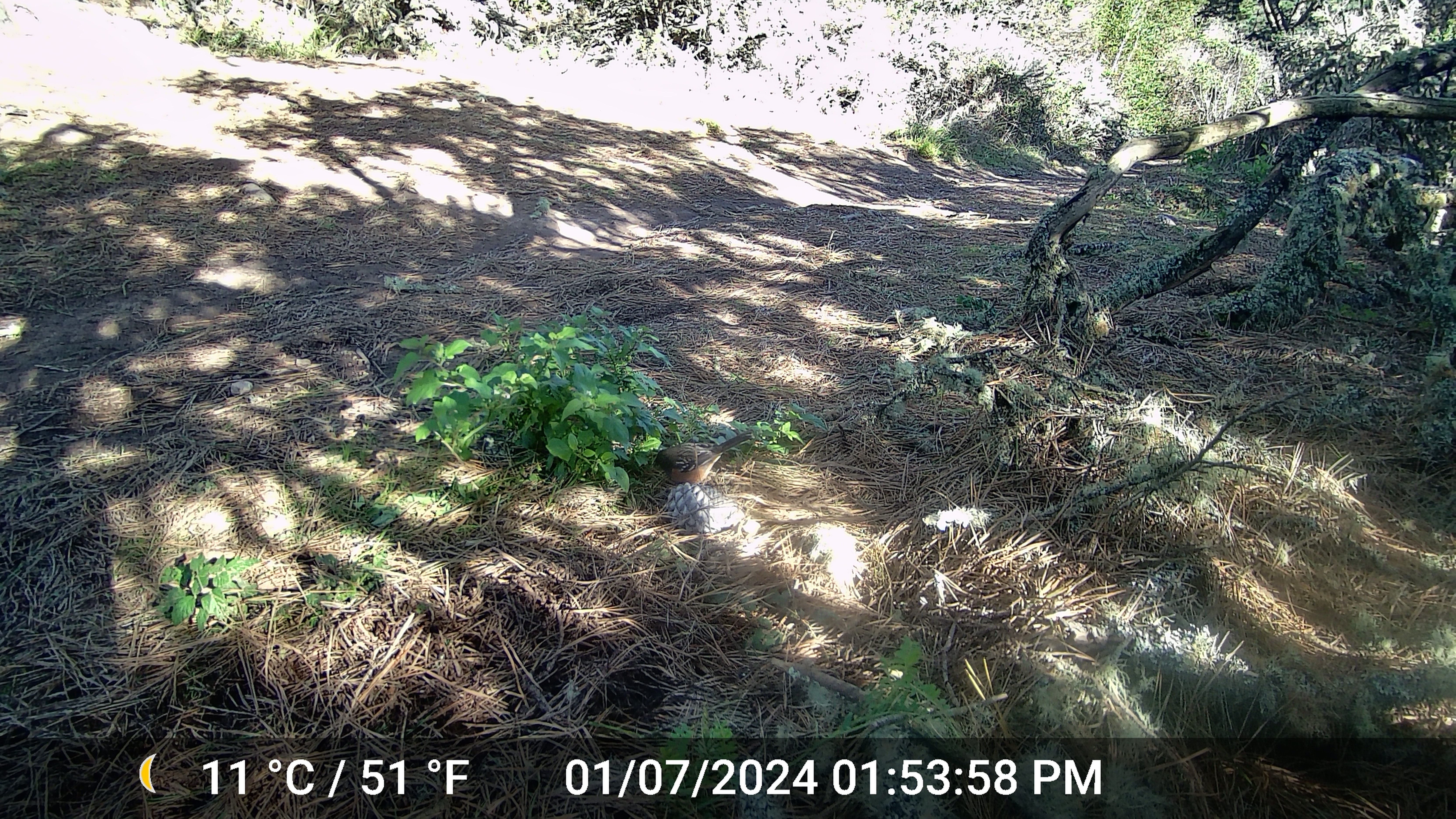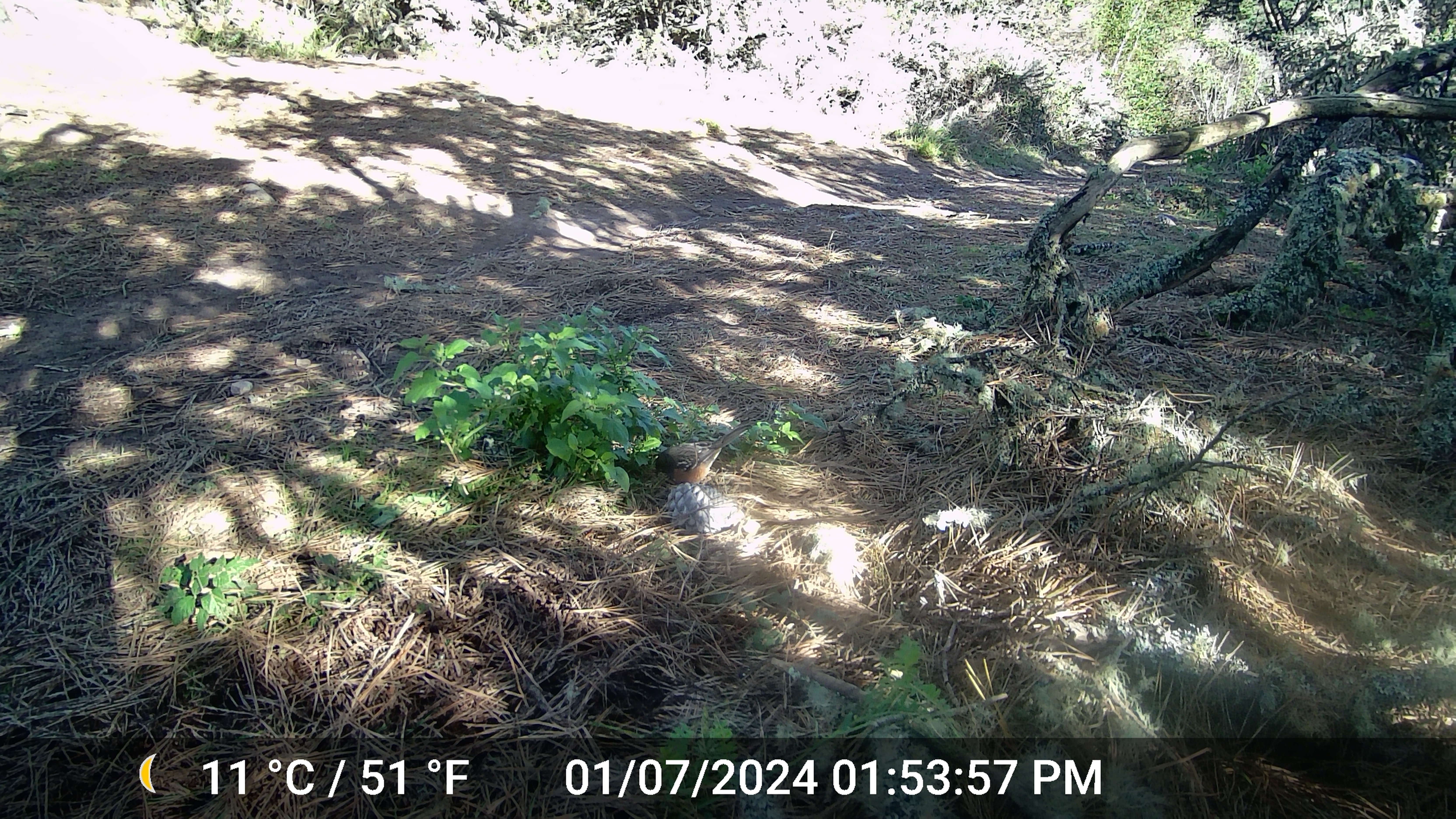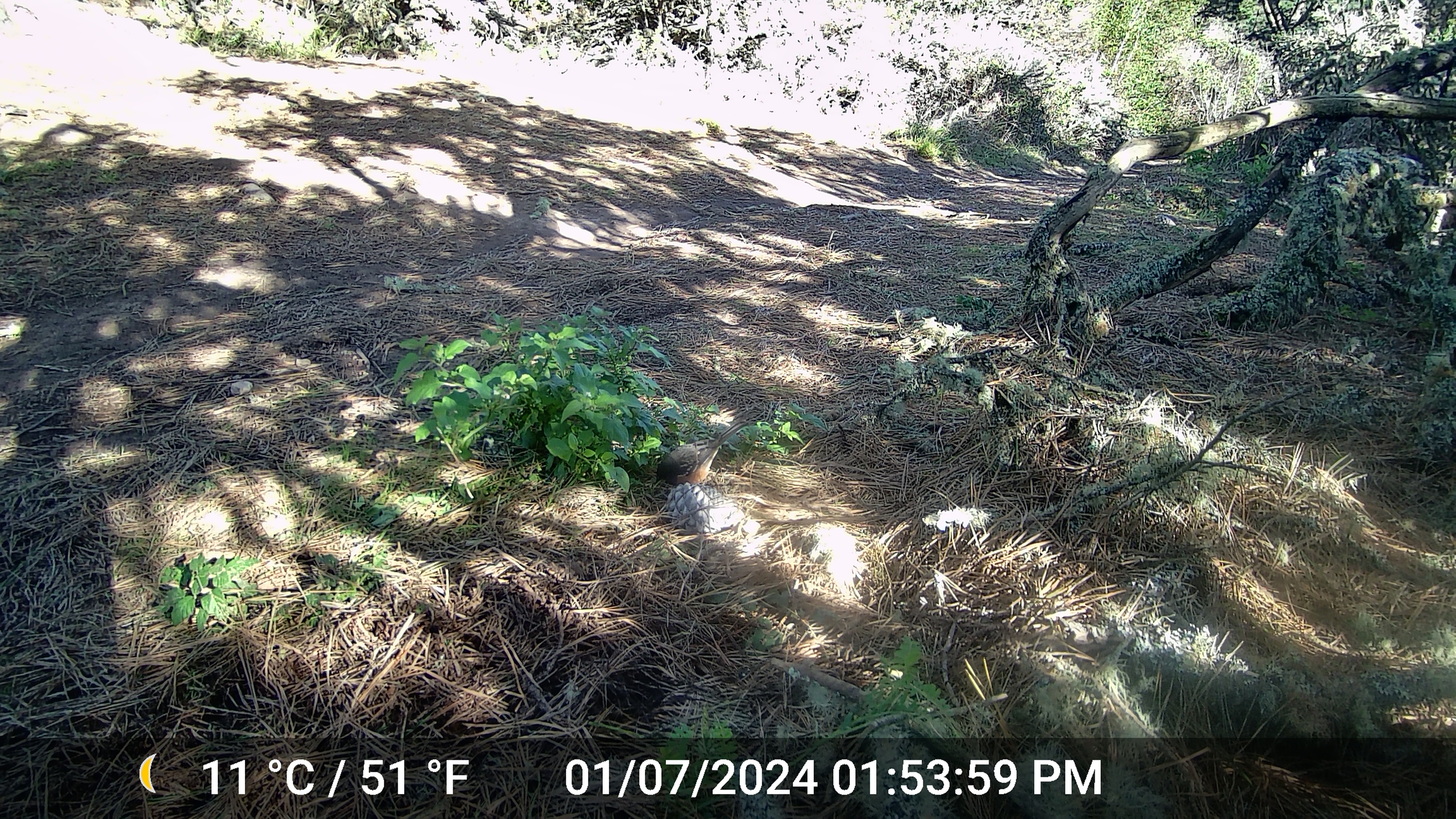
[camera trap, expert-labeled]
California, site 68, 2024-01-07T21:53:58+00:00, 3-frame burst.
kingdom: Animalia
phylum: Chordata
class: Aves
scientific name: Aves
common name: bird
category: unknown bird